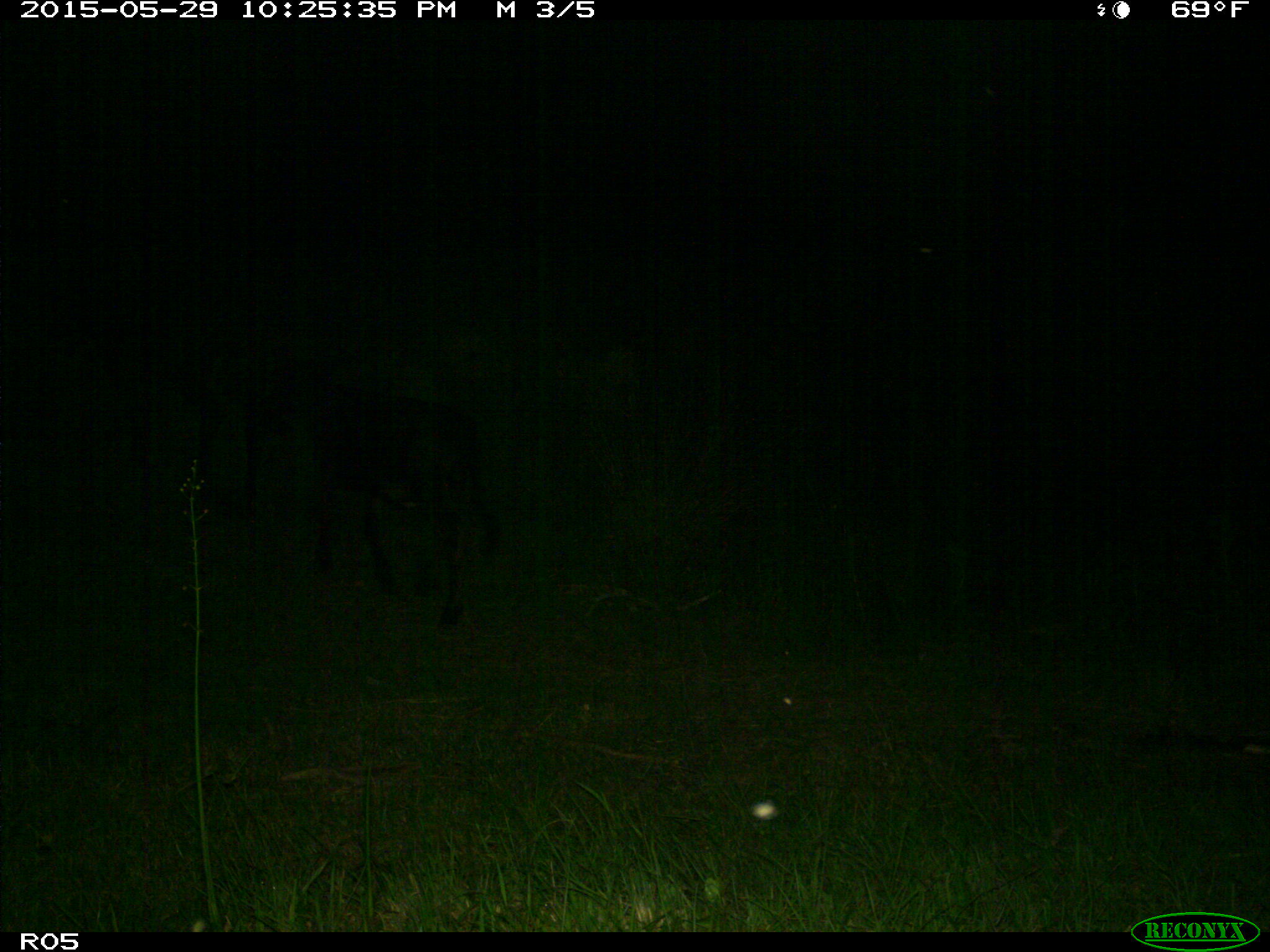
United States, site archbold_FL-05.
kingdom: Animalia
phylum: Chordata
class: Mammalia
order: Artiodactyla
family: Bovidae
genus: Bos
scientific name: Bos taurus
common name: domestic cow